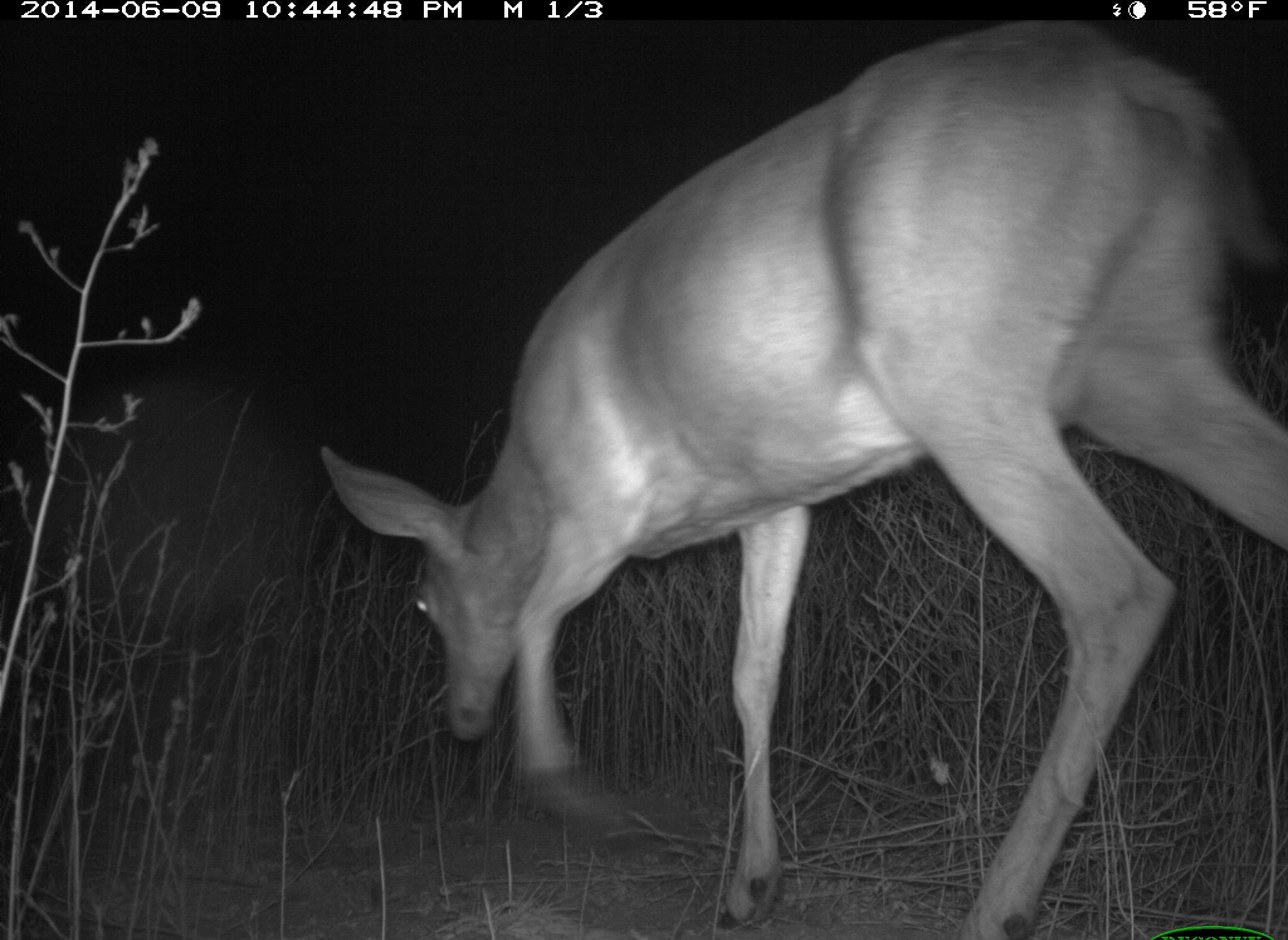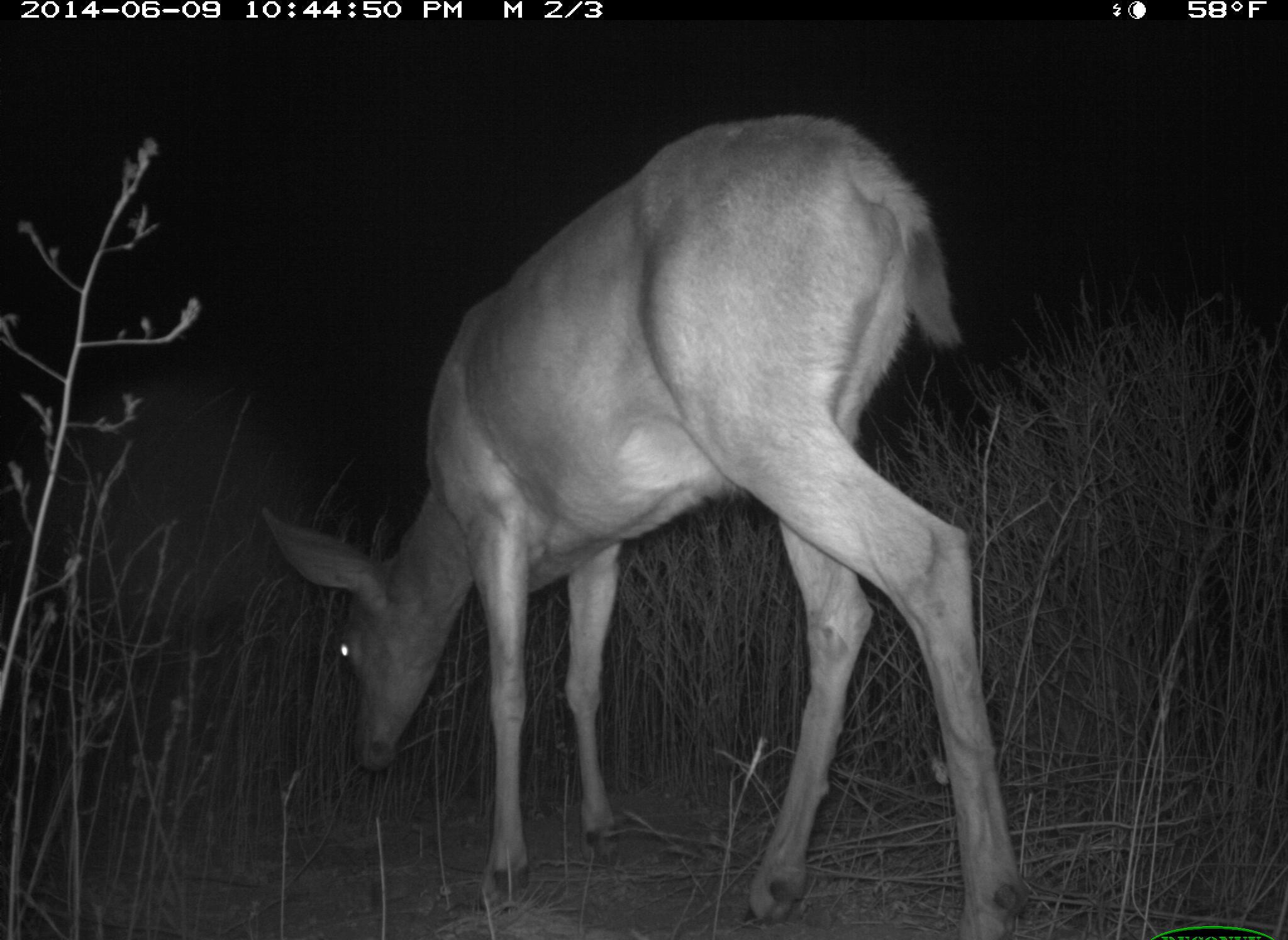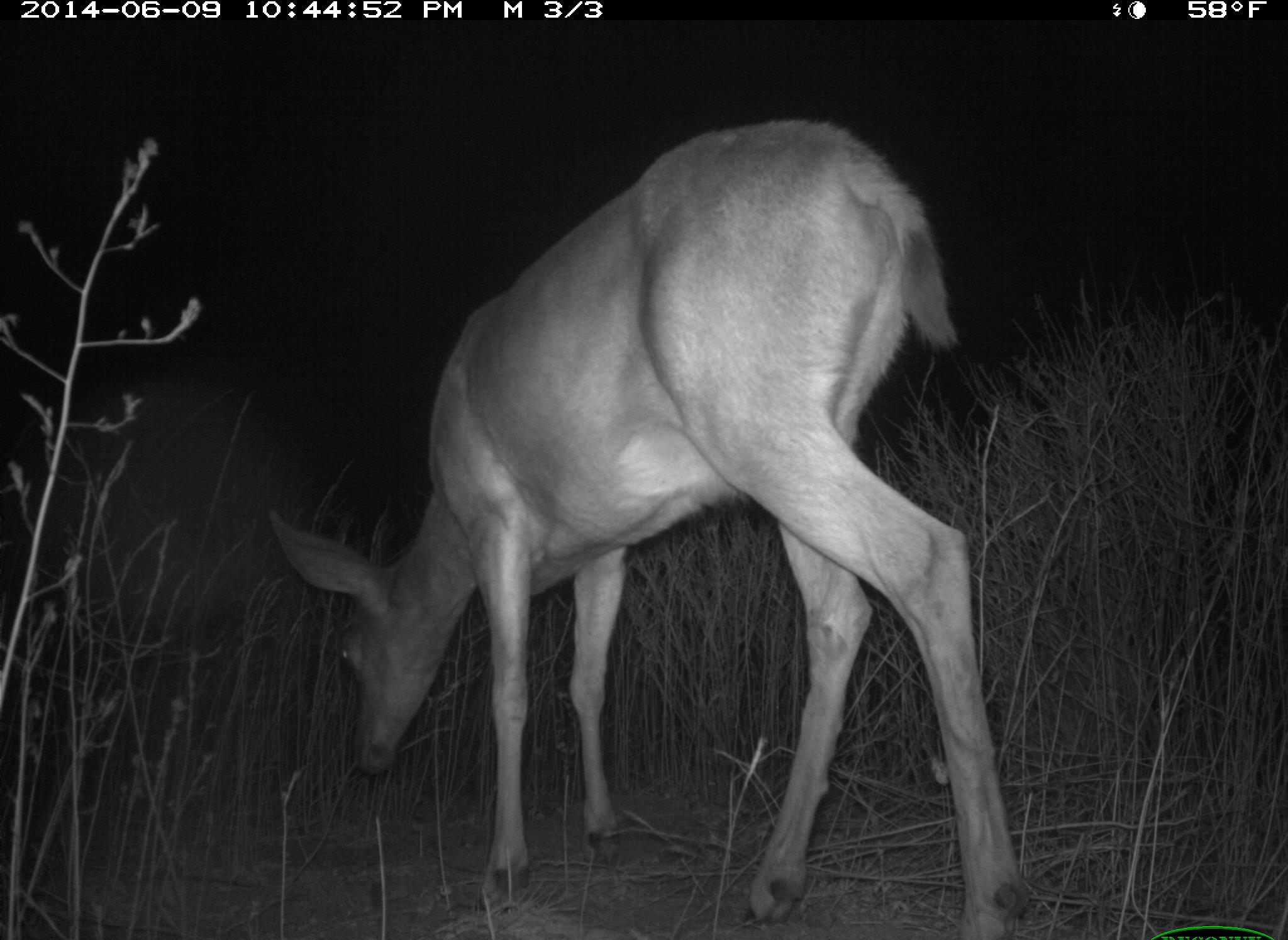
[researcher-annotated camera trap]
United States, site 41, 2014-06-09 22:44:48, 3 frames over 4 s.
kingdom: Animalia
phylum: Chordata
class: Mammalia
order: Artiodactyla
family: Cervidae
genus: Odocoileus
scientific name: Odocoileus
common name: deer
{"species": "deer (Odocoileus)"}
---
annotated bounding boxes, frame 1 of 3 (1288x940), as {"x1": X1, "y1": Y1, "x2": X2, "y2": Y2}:
deer: {"x1": 325, "y1": 17, "x2": 1288, "y2": 939}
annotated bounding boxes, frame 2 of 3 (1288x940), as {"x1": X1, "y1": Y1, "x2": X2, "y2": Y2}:
deer: {"x1": 259, "y1": 112, "x2": 1033, "y2": 939}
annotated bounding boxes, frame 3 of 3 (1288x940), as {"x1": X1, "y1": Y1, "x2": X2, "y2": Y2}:
deer: {"x1": 268, "y1": 114, "x2": 1030, "y2": 939}